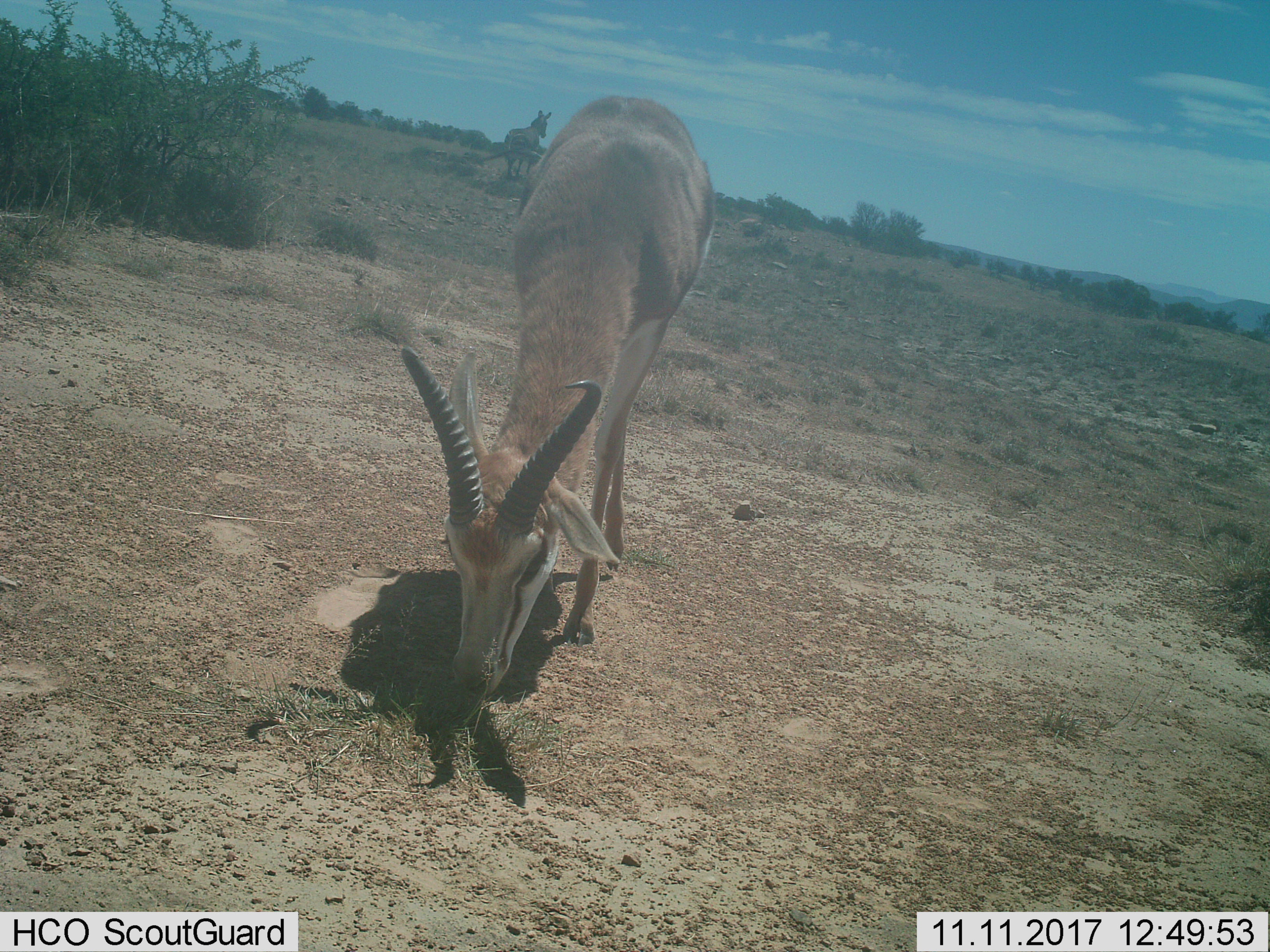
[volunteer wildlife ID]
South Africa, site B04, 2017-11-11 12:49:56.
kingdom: Animalia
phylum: Chordata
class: Mammalia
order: Artiodactyla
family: Bovidae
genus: Antidorcas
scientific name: Antidorcas marsupialis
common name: springbok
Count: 1.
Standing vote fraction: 25%.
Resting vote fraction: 0%.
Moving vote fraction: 12%.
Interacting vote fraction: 0%.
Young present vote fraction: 0%.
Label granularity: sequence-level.